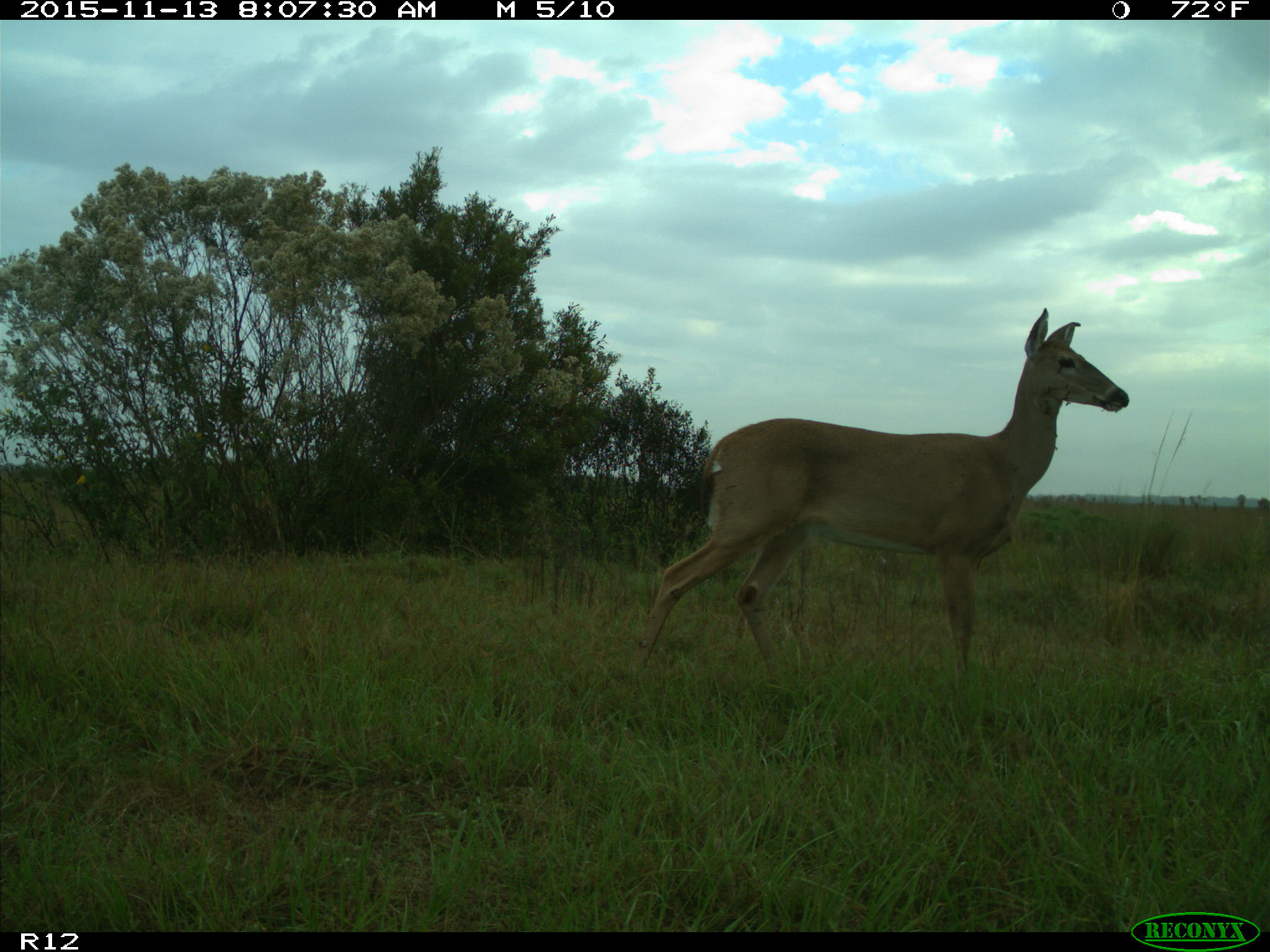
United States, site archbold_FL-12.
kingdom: Animalia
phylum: Chordata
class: Mammalia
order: Artiodactyla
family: Cervidae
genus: Odocoileus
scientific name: Odocoileus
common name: deer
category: unidentified deer